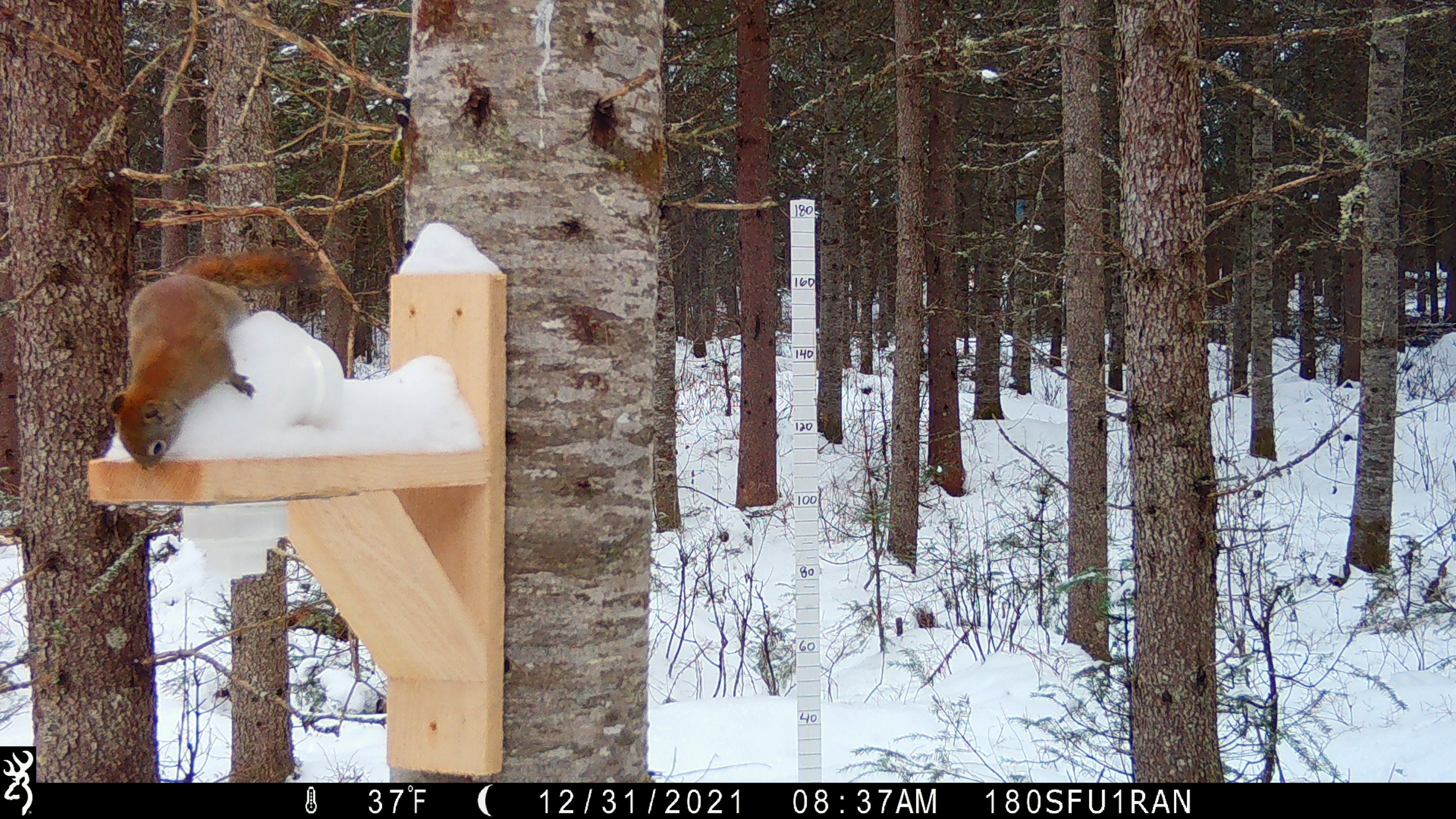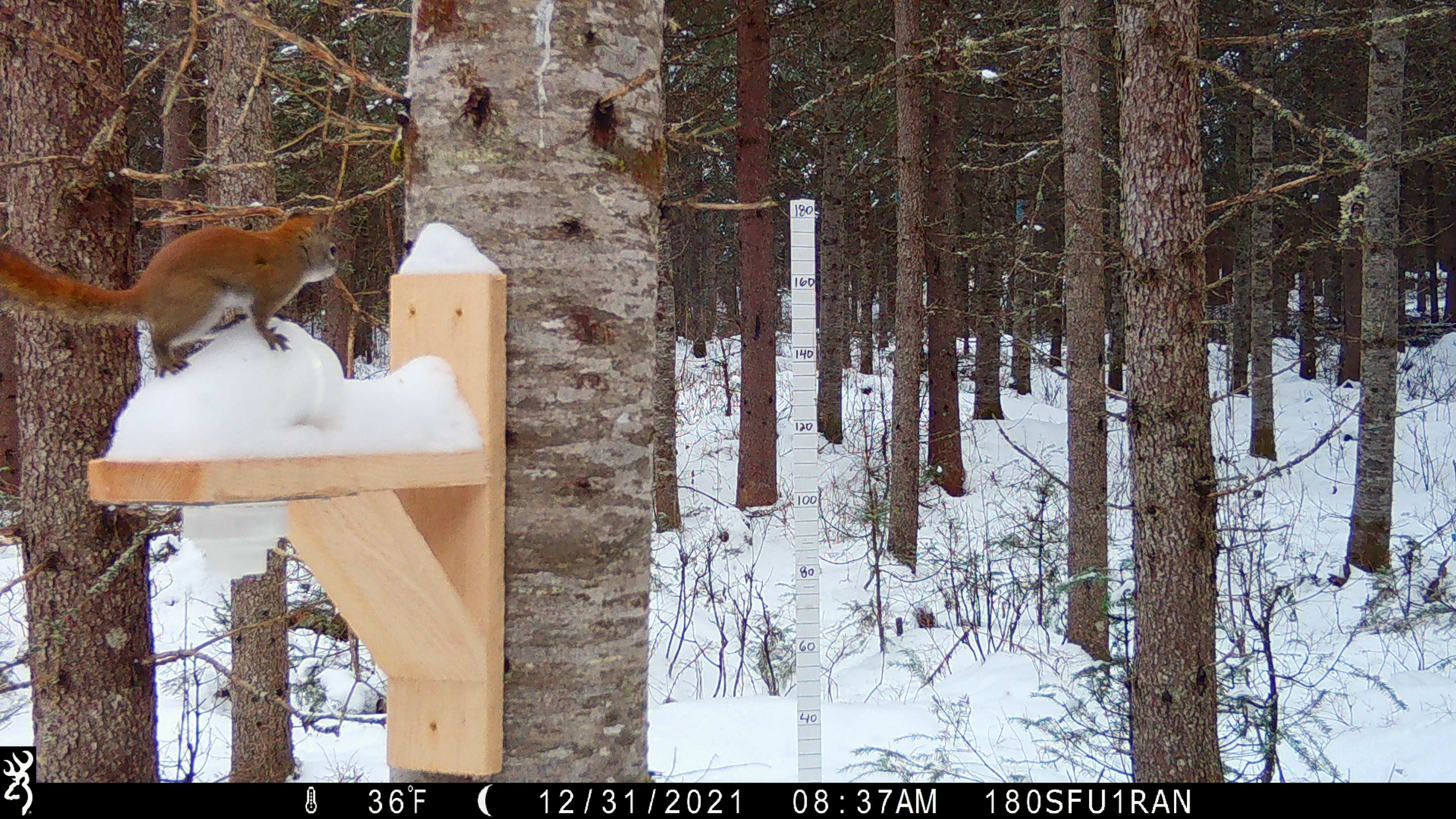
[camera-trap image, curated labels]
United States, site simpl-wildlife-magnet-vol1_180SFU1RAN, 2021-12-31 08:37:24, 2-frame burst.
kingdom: Animalia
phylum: Chordata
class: Mammalia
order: Rodentia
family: Sciuridae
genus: Tamiasciurus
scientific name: Tamiasciurus hudsonicus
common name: red squirrel